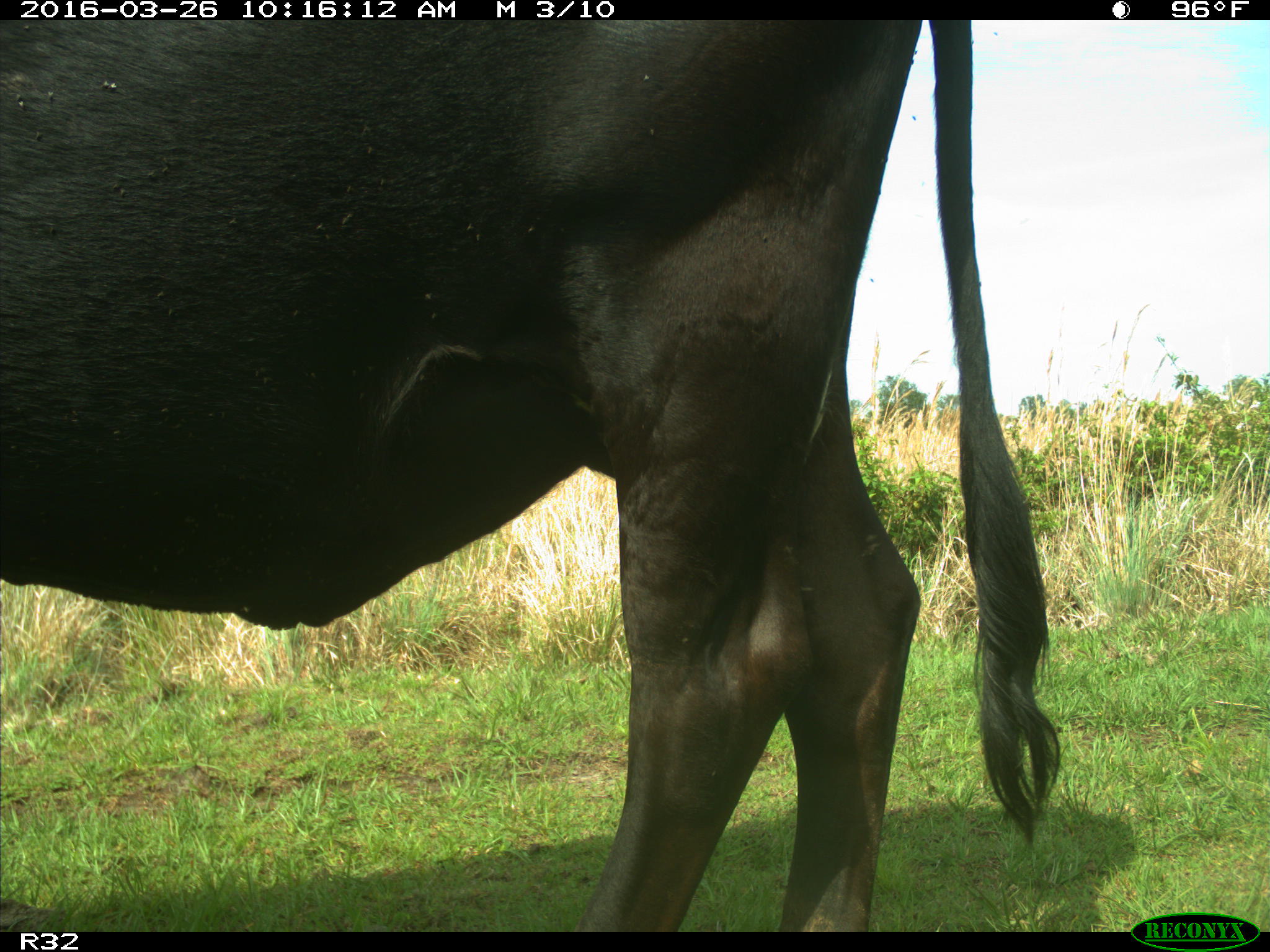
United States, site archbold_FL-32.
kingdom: Animalia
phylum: Chordata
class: Mammalia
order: Artiodactyla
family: Bovidae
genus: Bos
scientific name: Bos taurus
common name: domestic cow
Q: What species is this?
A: Bos taurus (domestic cow).